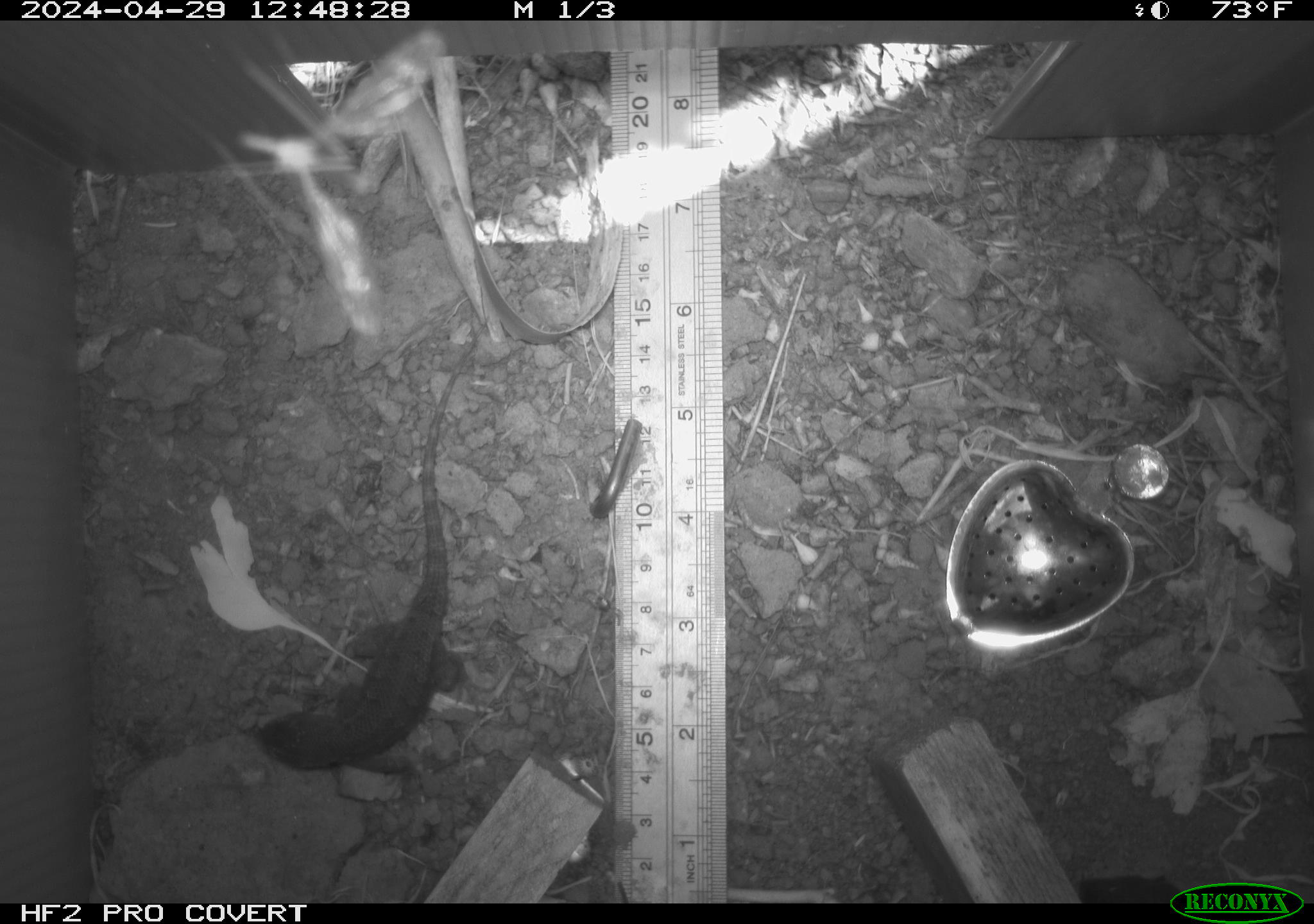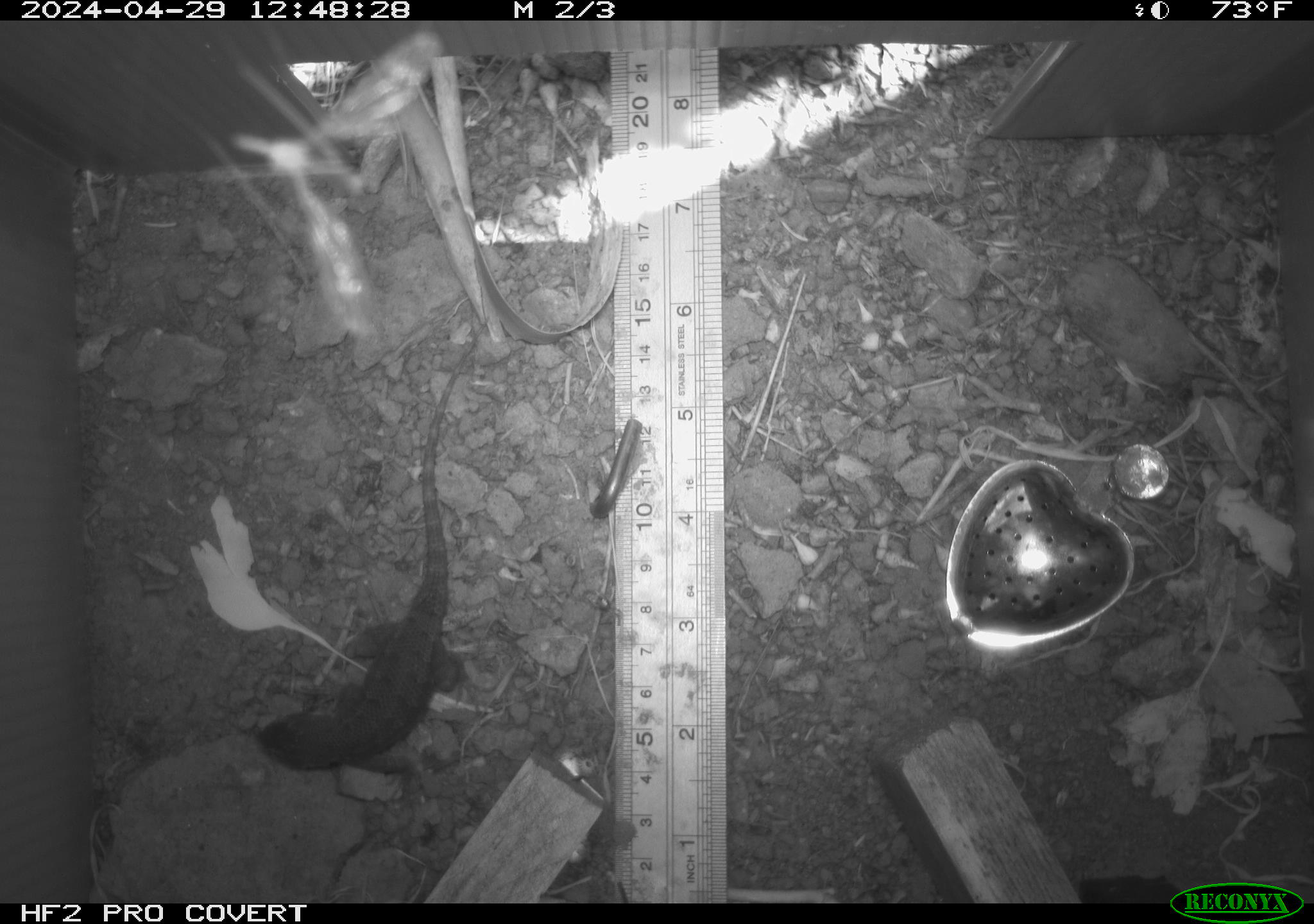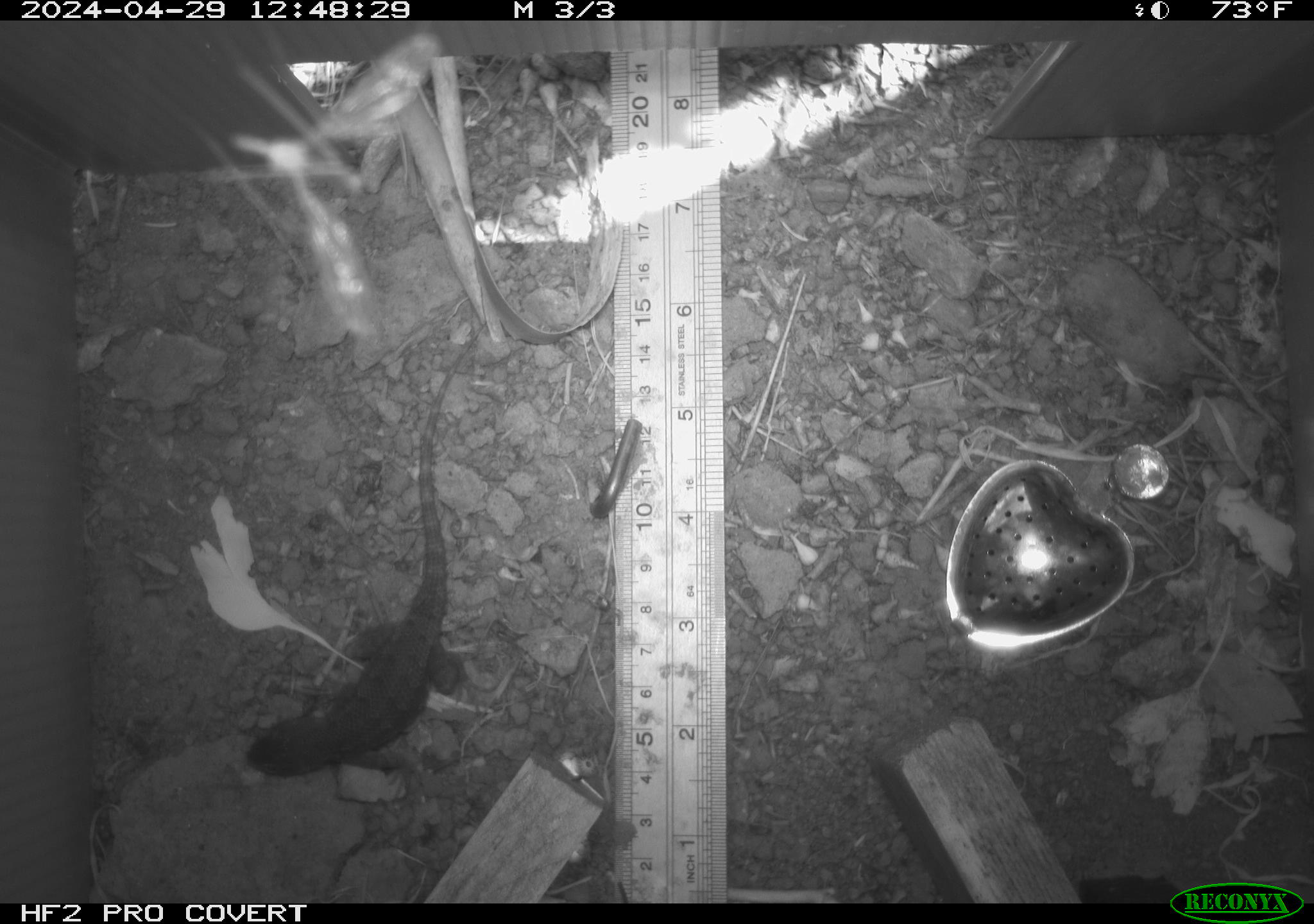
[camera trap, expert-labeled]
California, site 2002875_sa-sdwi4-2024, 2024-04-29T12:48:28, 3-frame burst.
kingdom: Animalia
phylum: Chordata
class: Reptilia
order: Squamata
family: Phrynosomatidae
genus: Sceloporus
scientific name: Sceloporus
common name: spiny lizards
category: sceloporus species